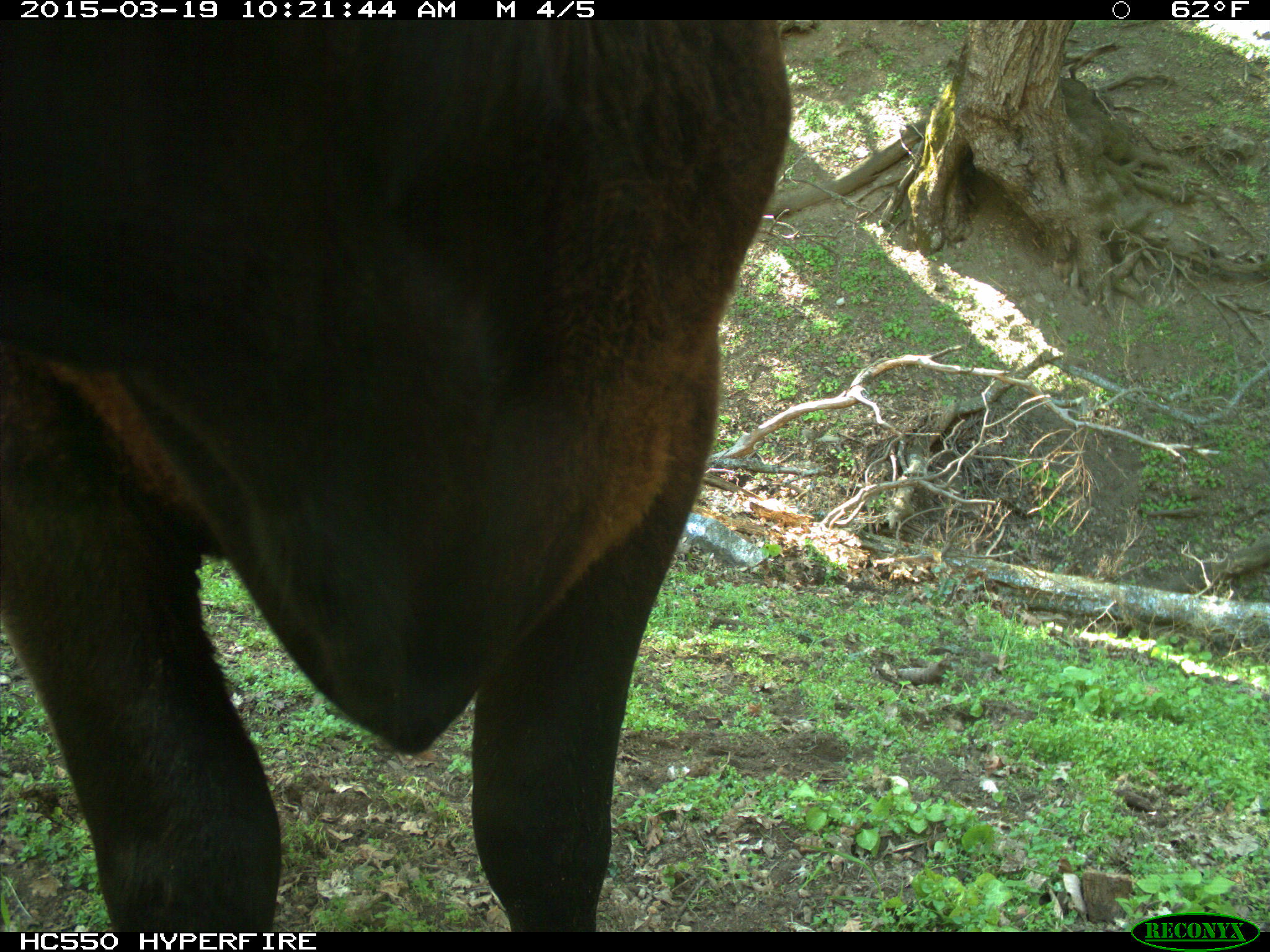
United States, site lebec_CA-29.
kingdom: Animalia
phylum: Chordata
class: Mammalia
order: Artiodactyla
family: Bovidae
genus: Bos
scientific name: Bos taurus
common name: domestic cow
Bos taurus (domestic cow).